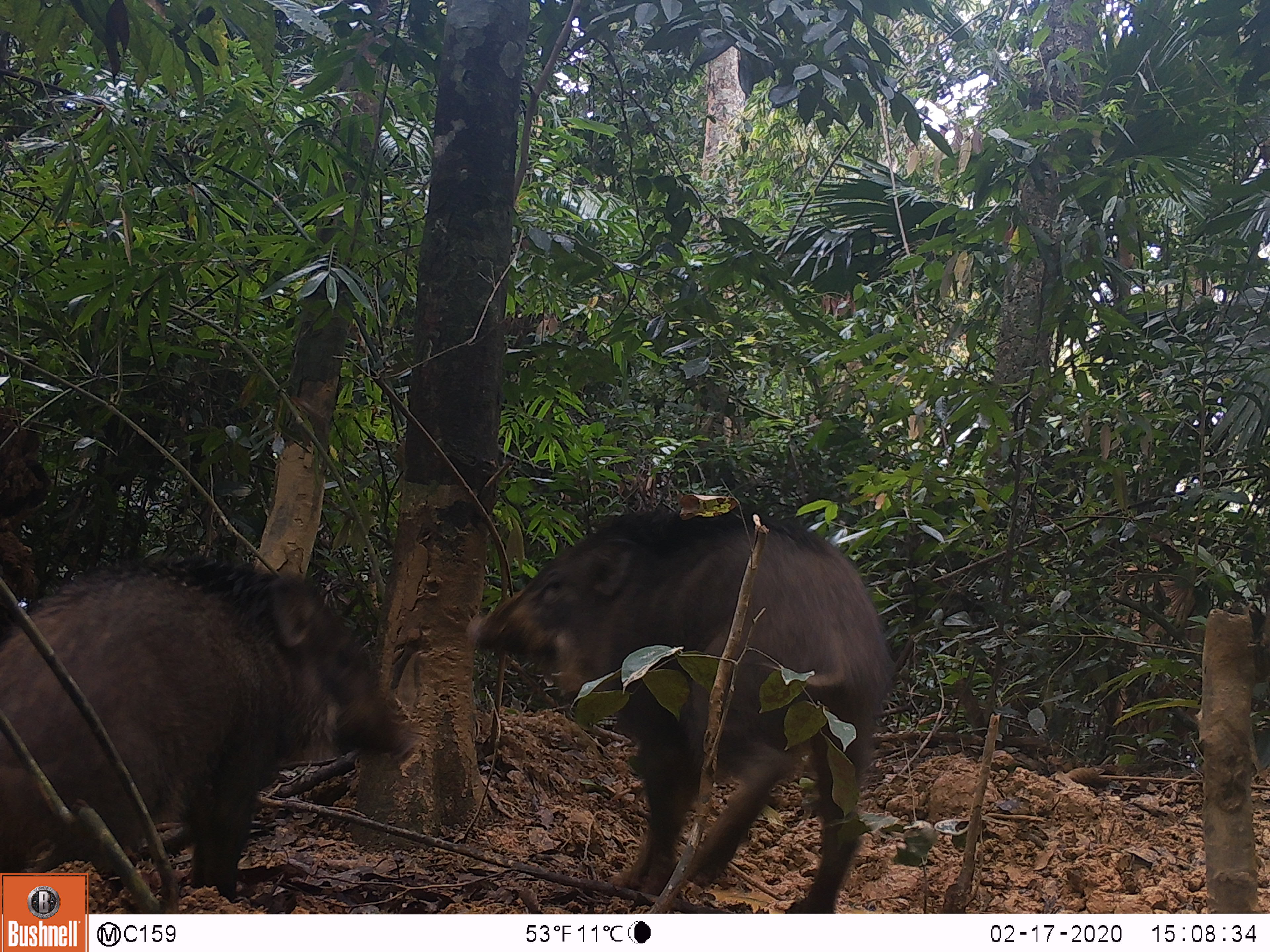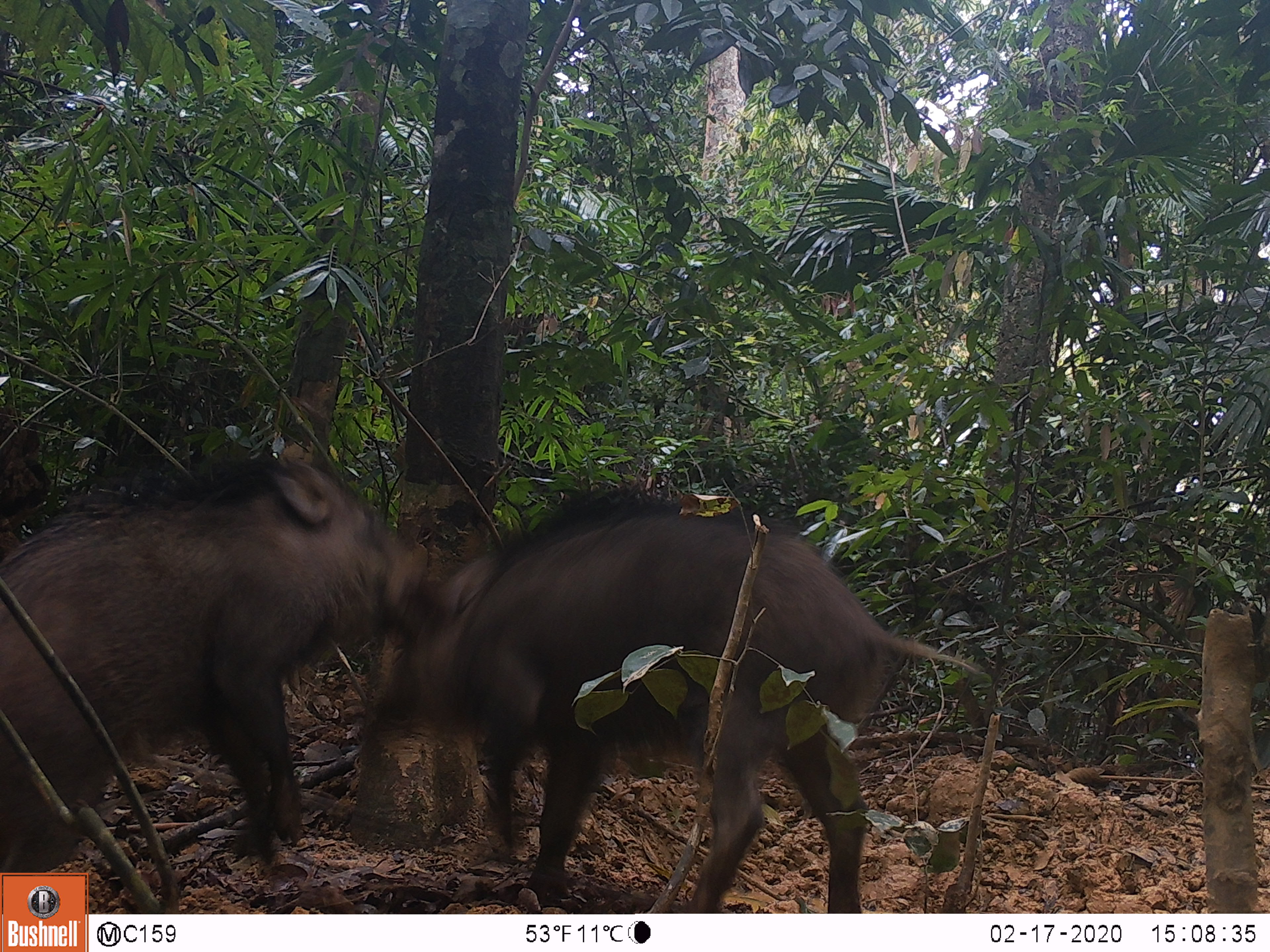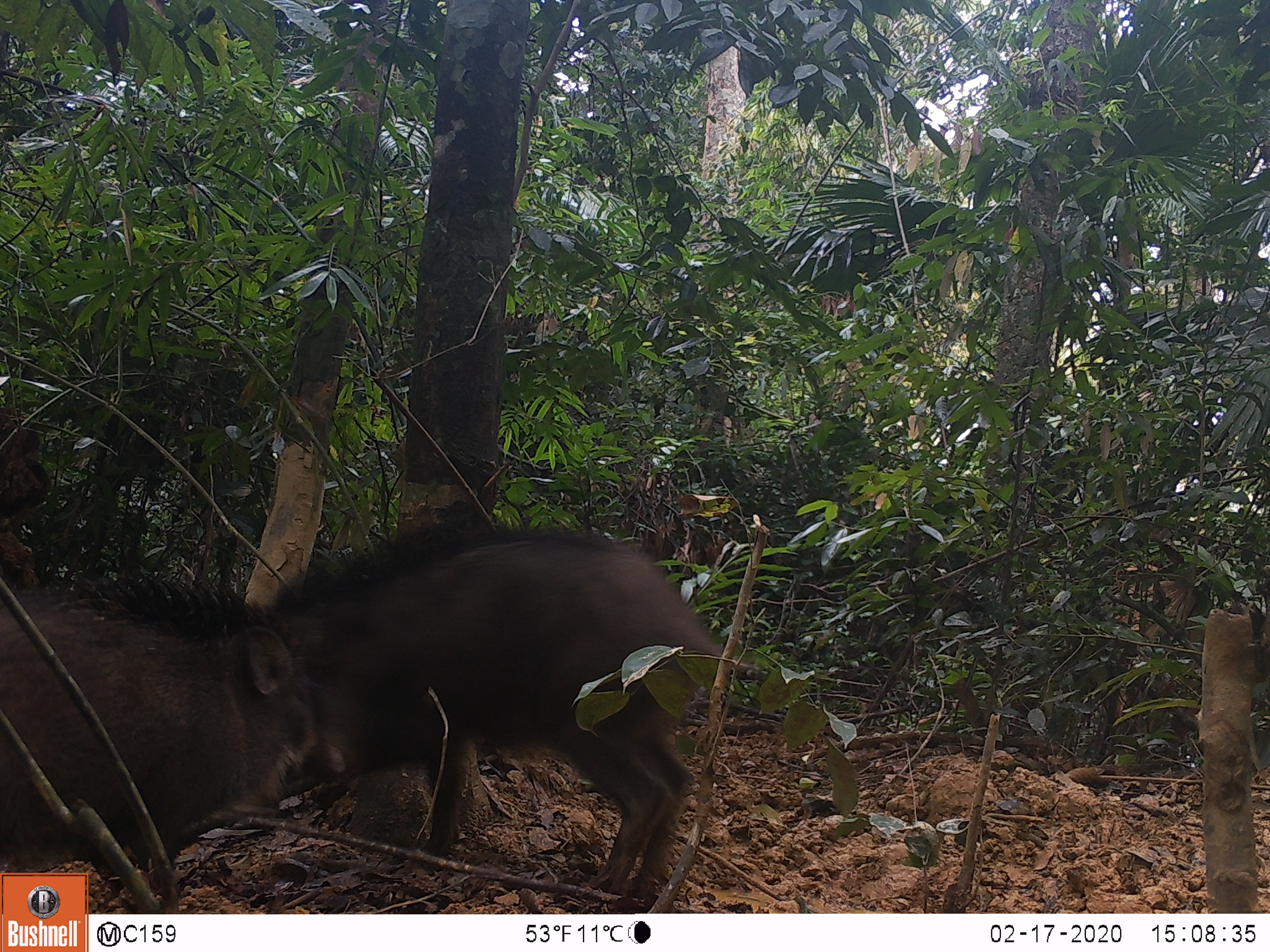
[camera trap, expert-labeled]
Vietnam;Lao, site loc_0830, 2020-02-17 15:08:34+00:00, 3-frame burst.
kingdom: Animalia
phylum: Chordata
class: Mammalia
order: Artiodactyla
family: Suidae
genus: Sus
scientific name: Sus scrofa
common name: eurasian wild pig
Eurasian wild pig (Sus scrofa). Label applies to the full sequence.